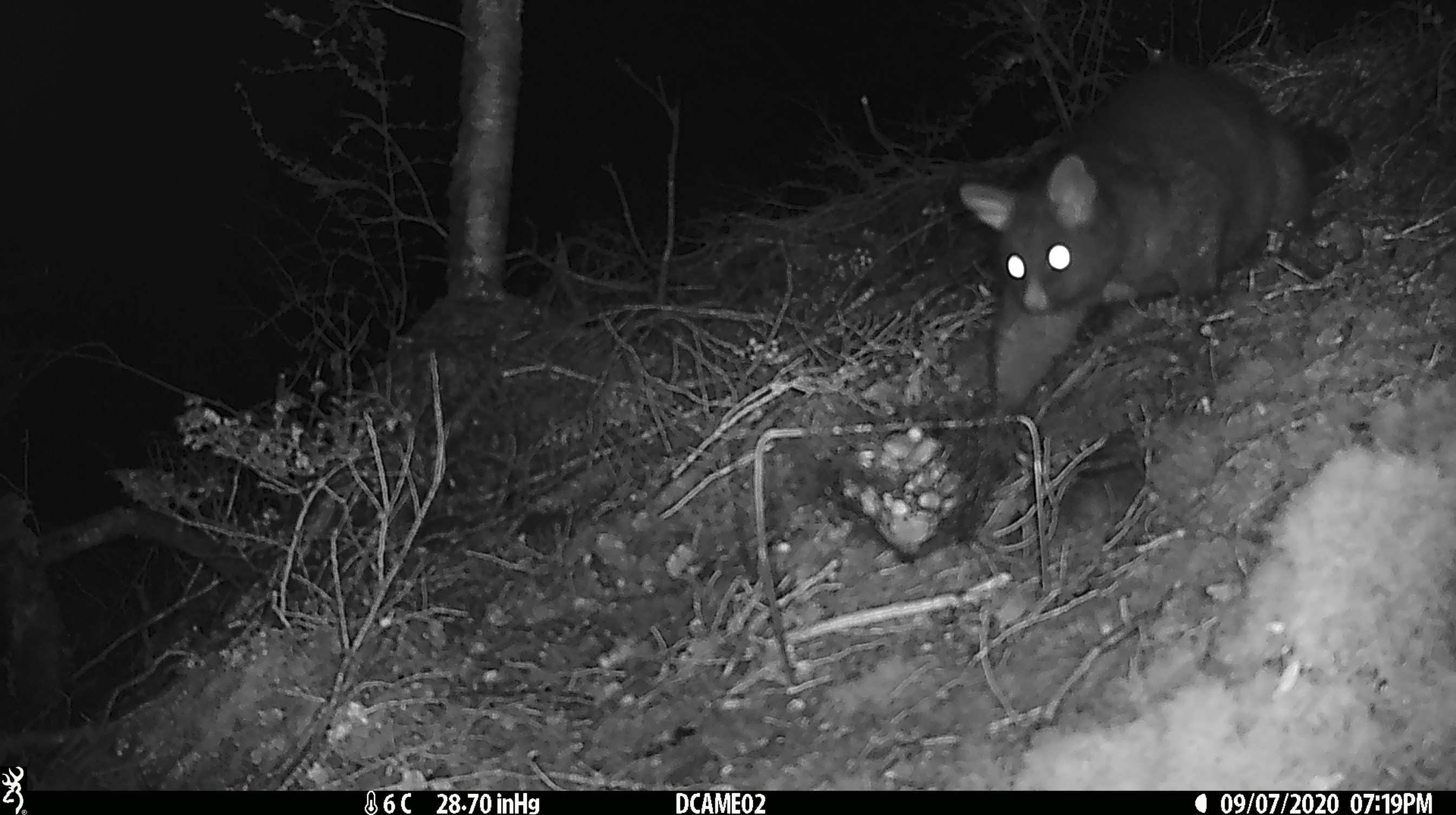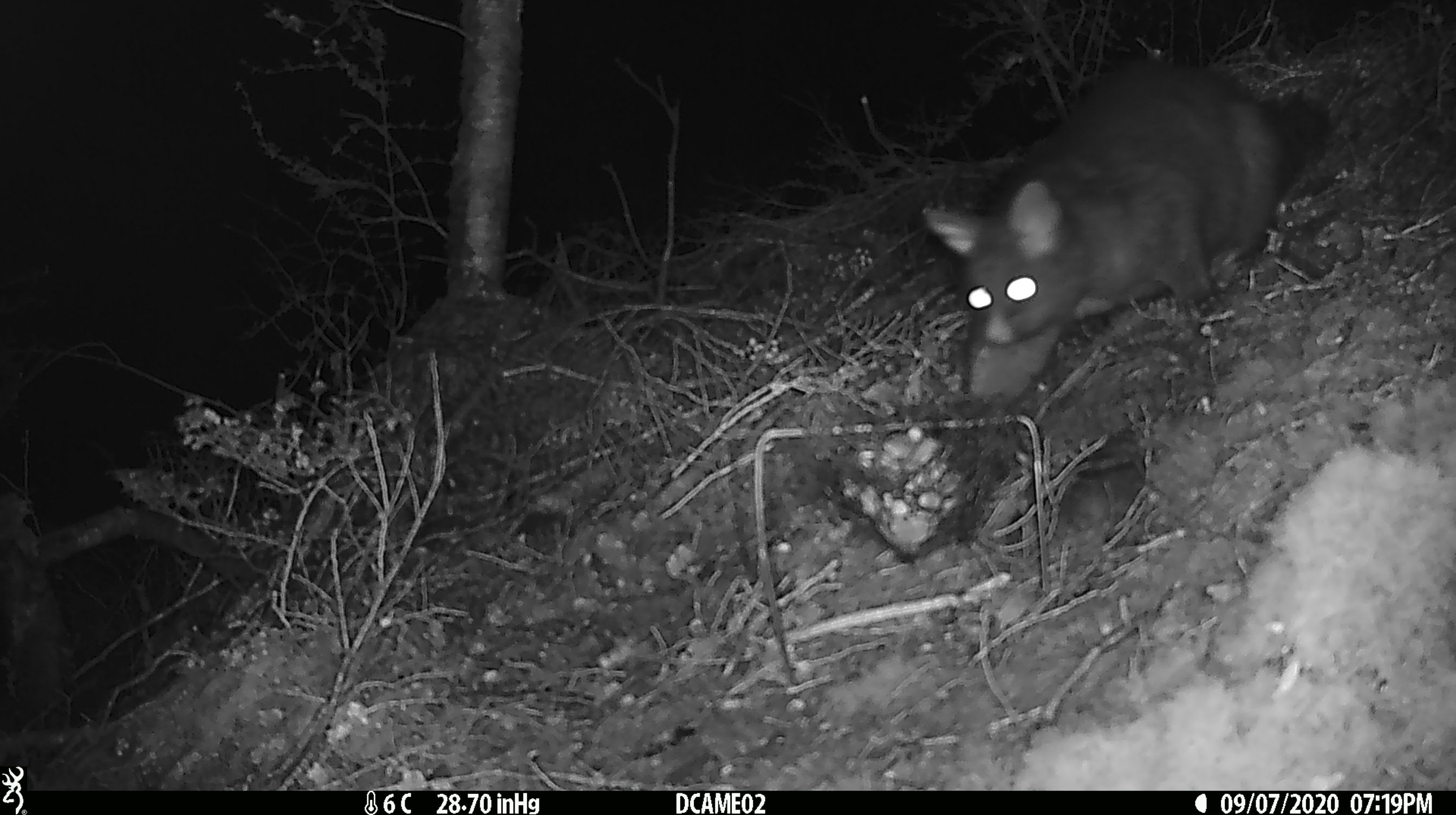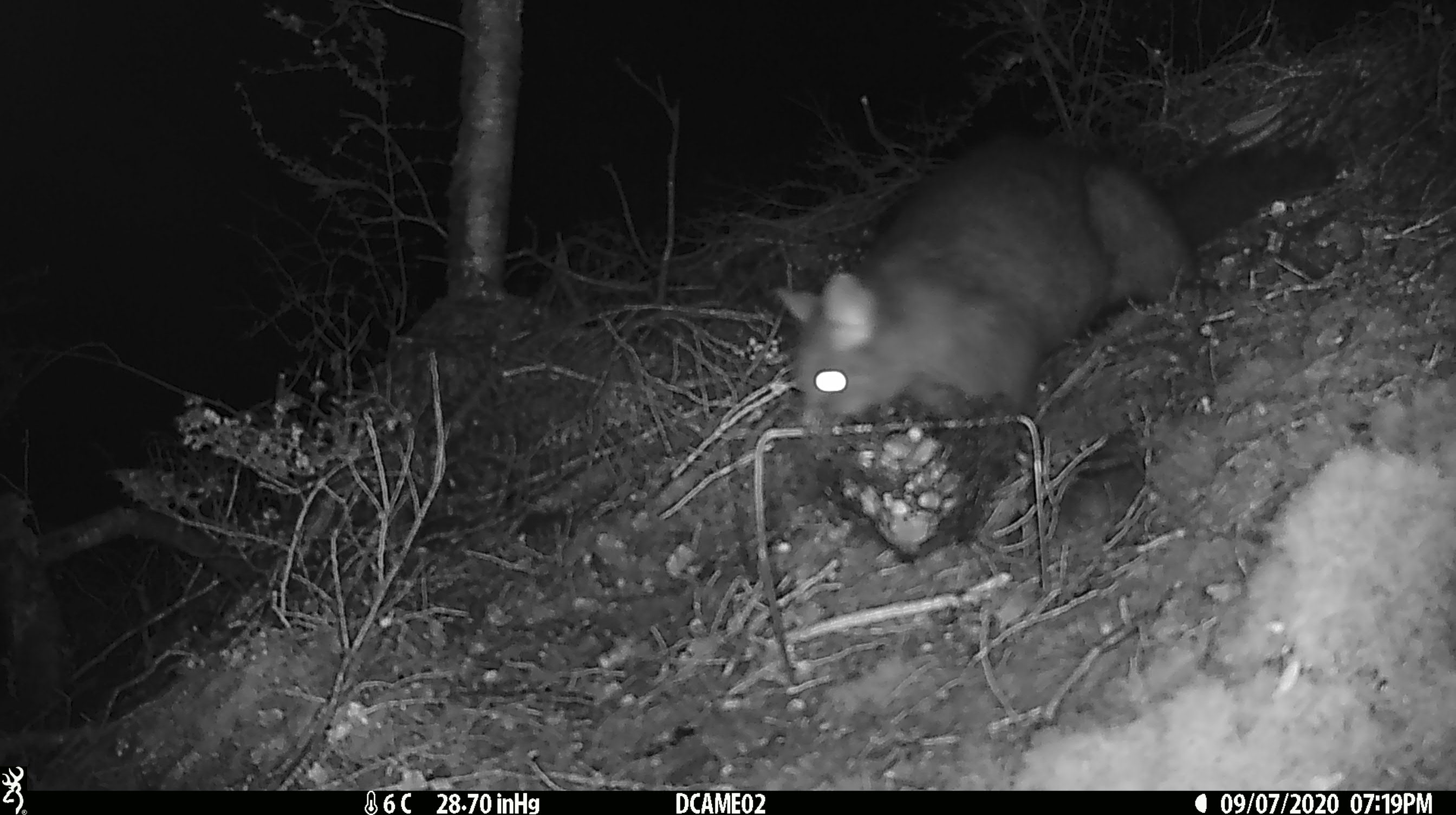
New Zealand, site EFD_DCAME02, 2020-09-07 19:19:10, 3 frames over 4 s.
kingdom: Animalia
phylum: Chordata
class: Mammalia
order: Diprotodontia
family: Phalangeridae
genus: Trichosurus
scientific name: Trichosurus vulpecula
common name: common brushtail possum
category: possum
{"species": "possum (common brushtail possum) (Trichosurus vulpecula)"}